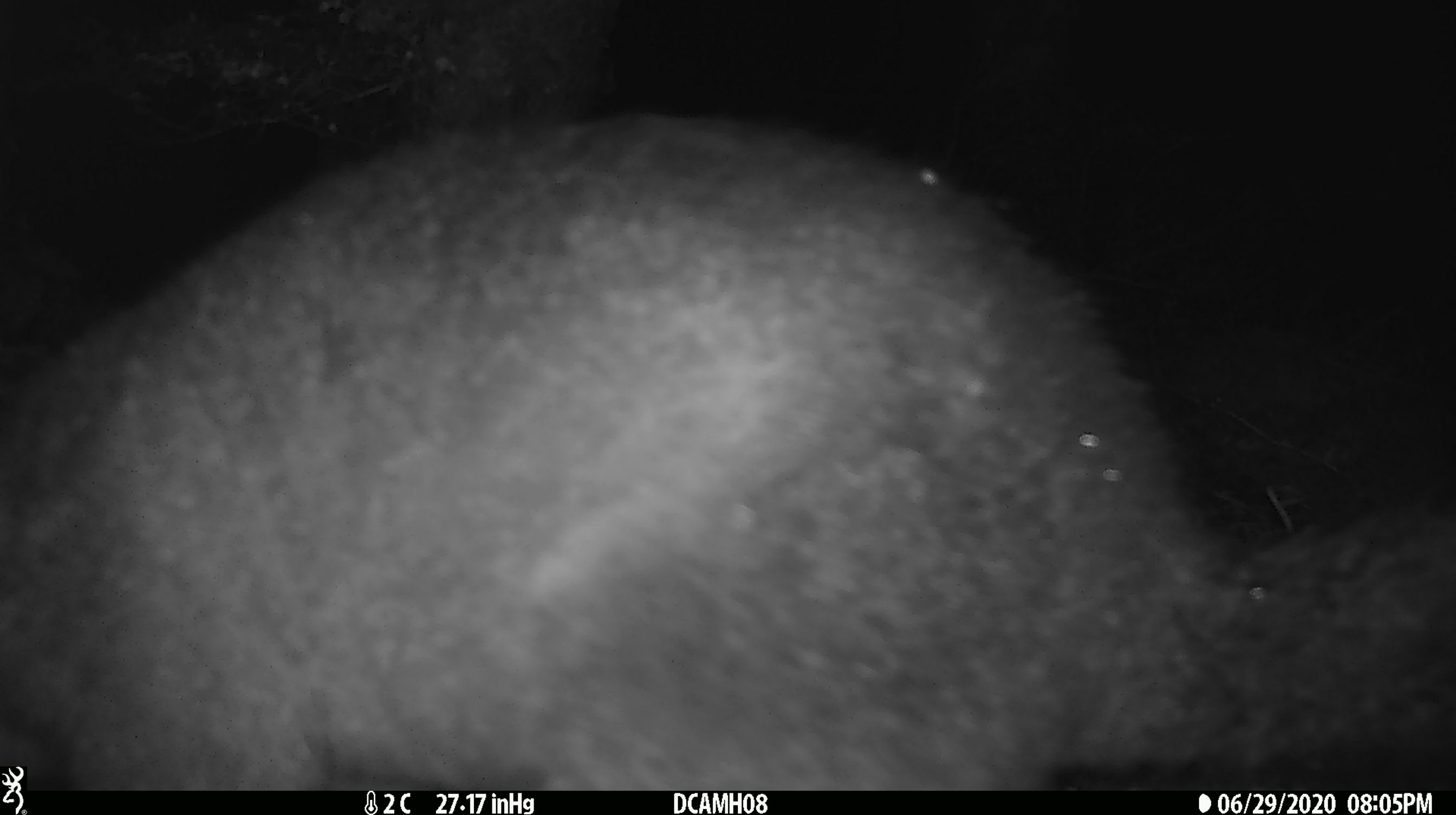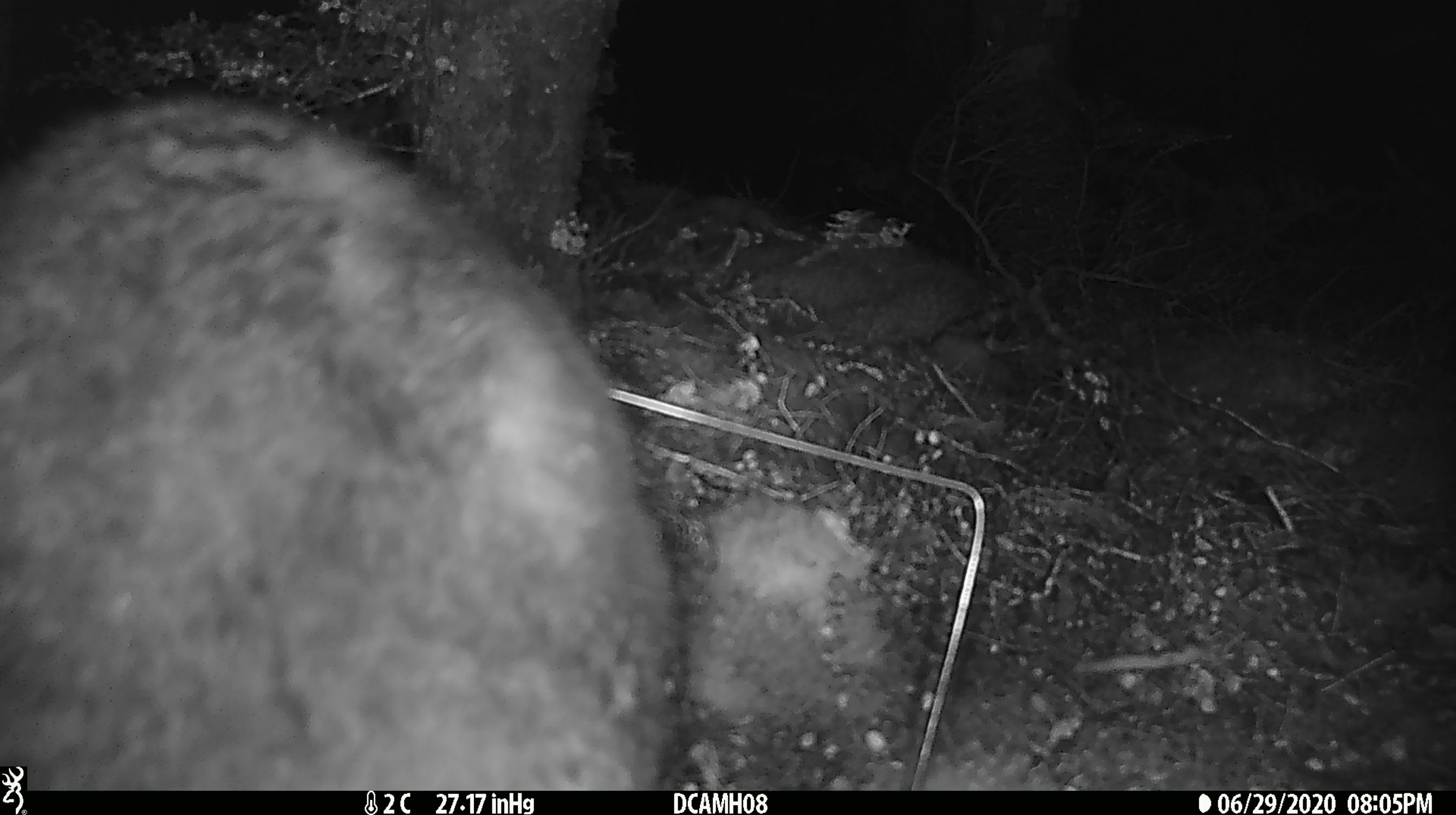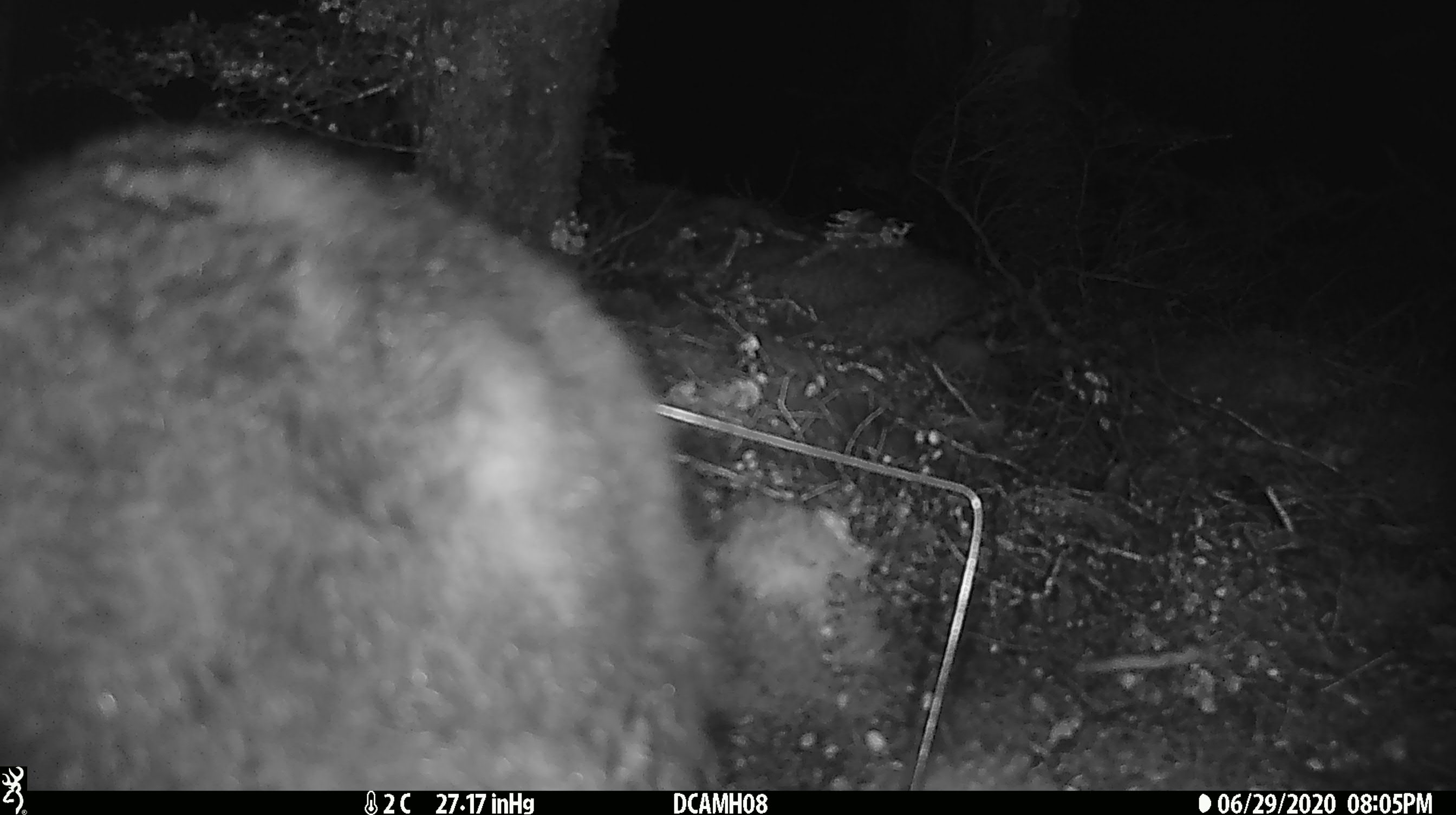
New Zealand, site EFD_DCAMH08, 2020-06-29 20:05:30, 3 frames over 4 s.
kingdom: Animalia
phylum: Chordata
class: Mammalia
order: Diprotodontia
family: Phalangeridae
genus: Trichosurus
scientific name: Trichosurus vulpecula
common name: common brushtail possum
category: possum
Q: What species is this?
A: Possum (common brushtail possum) (Trichosurus vulpecula).